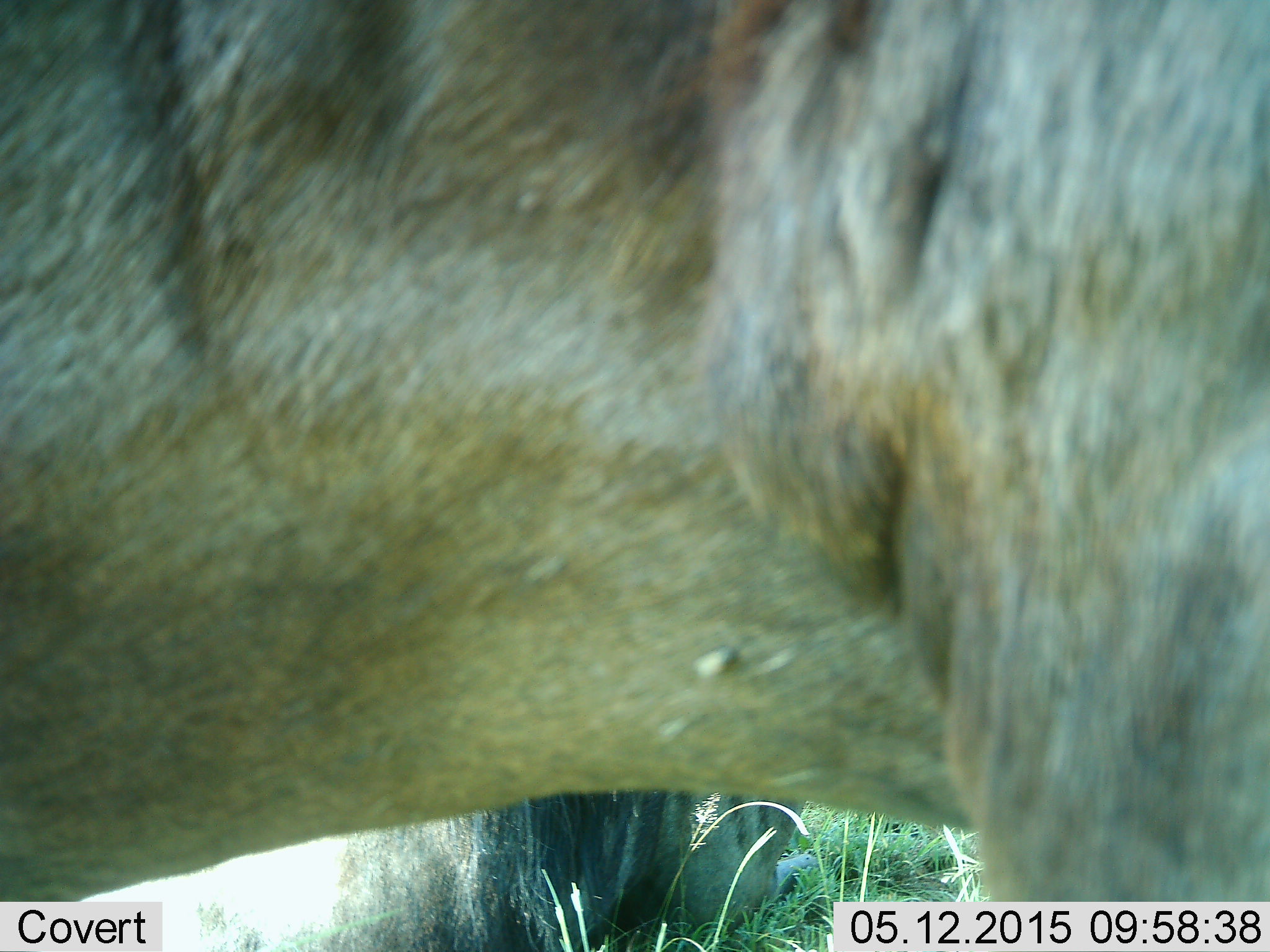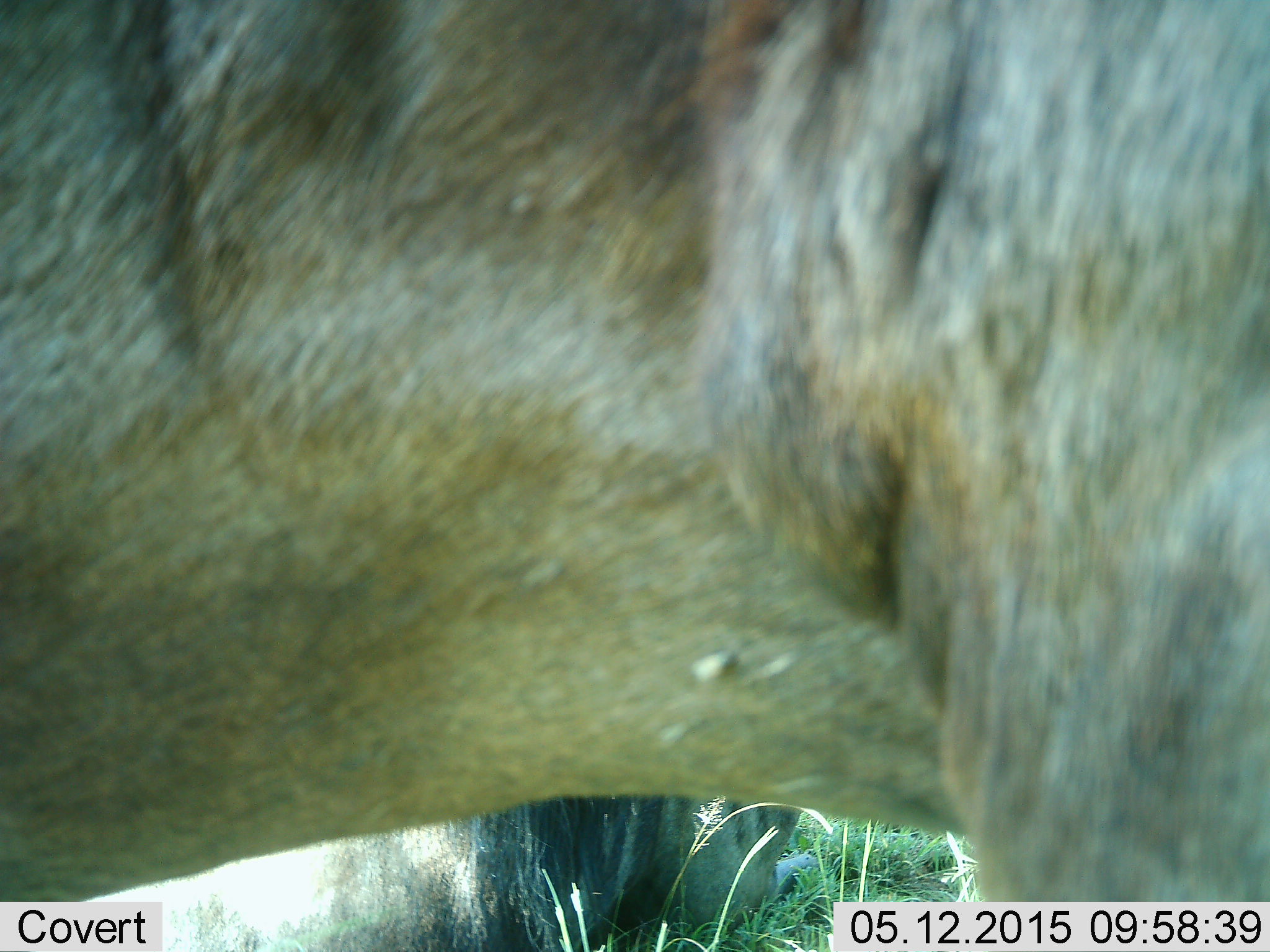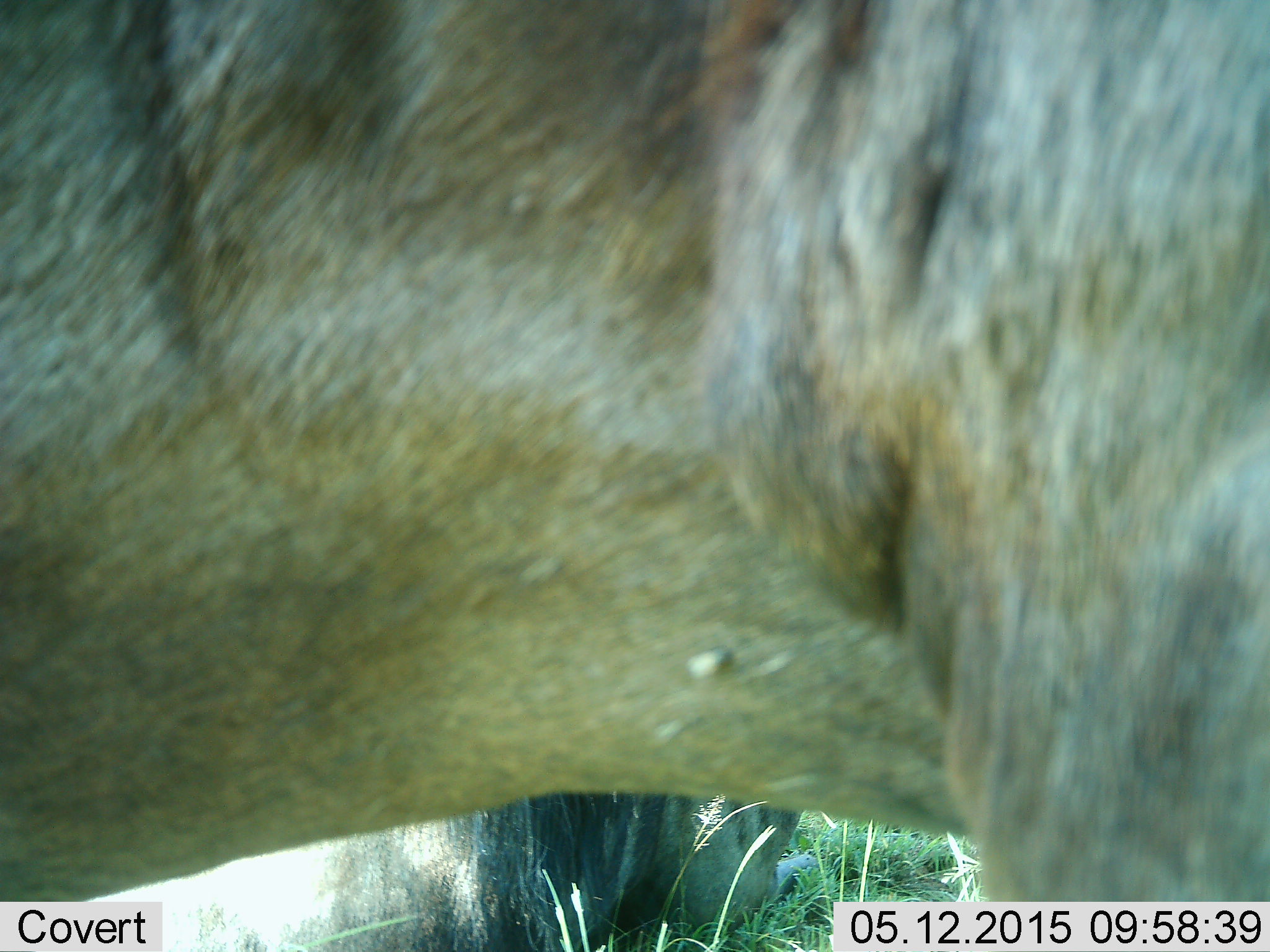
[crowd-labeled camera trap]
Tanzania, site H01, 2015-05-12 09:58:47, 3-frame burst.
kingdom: Animalia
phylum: Chordata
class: Mammalia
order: Artiodactyla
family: Bovidae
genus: Connochaetes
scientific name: Connochaetes taurinus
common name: blue wildebeest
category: wildebeest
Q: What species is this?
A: Wildebeest (blue wildebeest) (Connochaetes taurinus).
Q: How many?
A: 2.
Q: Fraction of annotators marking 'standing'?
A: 90%.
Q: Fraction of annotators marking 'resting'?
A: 50%.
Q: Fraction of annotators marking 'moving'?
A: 0%.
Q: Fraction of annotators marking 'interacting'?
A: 0%.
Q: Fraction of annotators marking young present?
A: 0%.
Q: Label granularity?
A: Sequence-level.